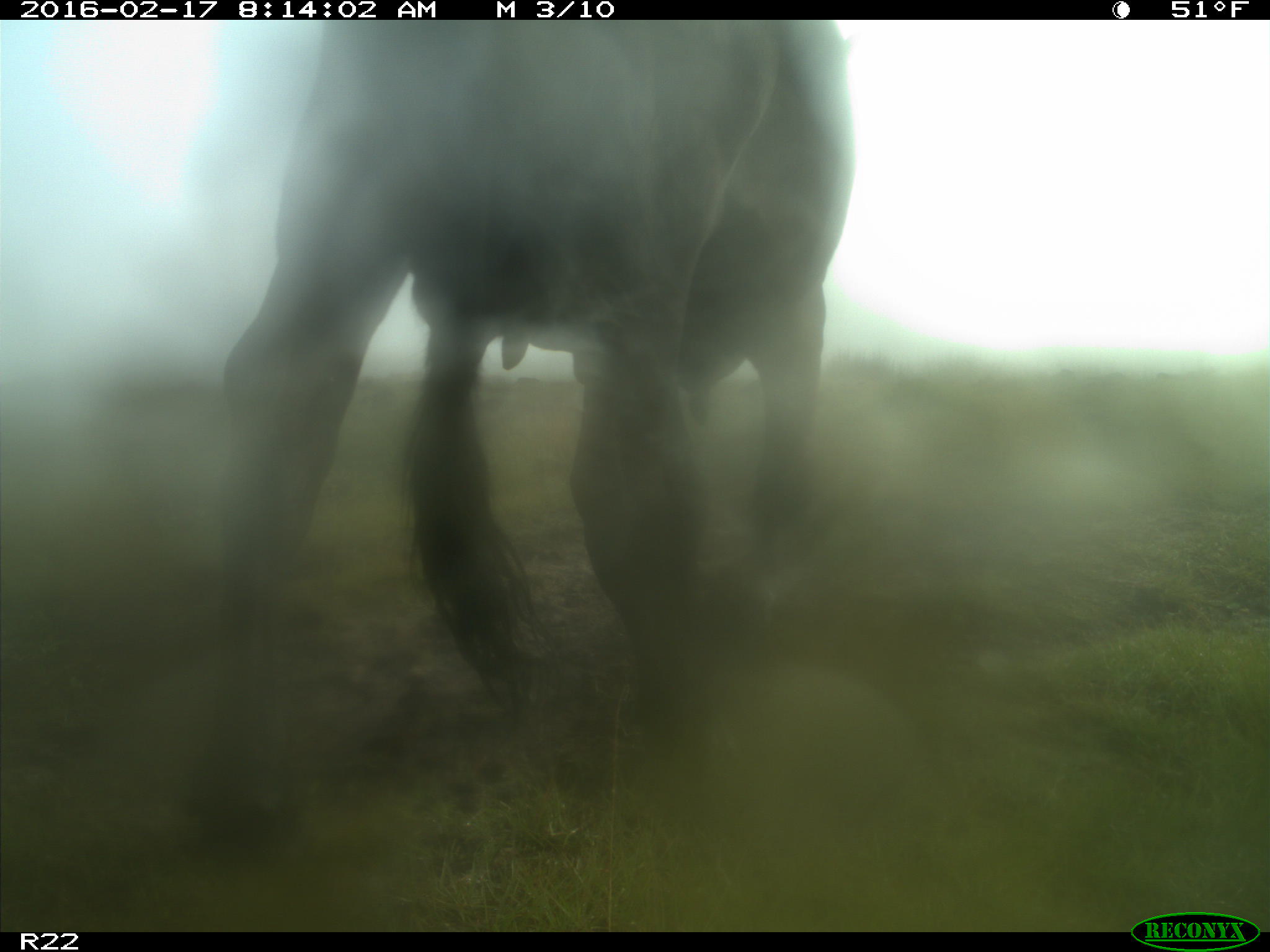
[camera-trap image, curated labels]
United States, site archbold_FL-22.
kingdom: Animalia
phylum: Chordata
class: Mammalia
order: Artiodactyla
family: Bovidae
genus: Bos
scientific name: Bos taurus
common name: domestic cow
Bos taurus (domestic cow).